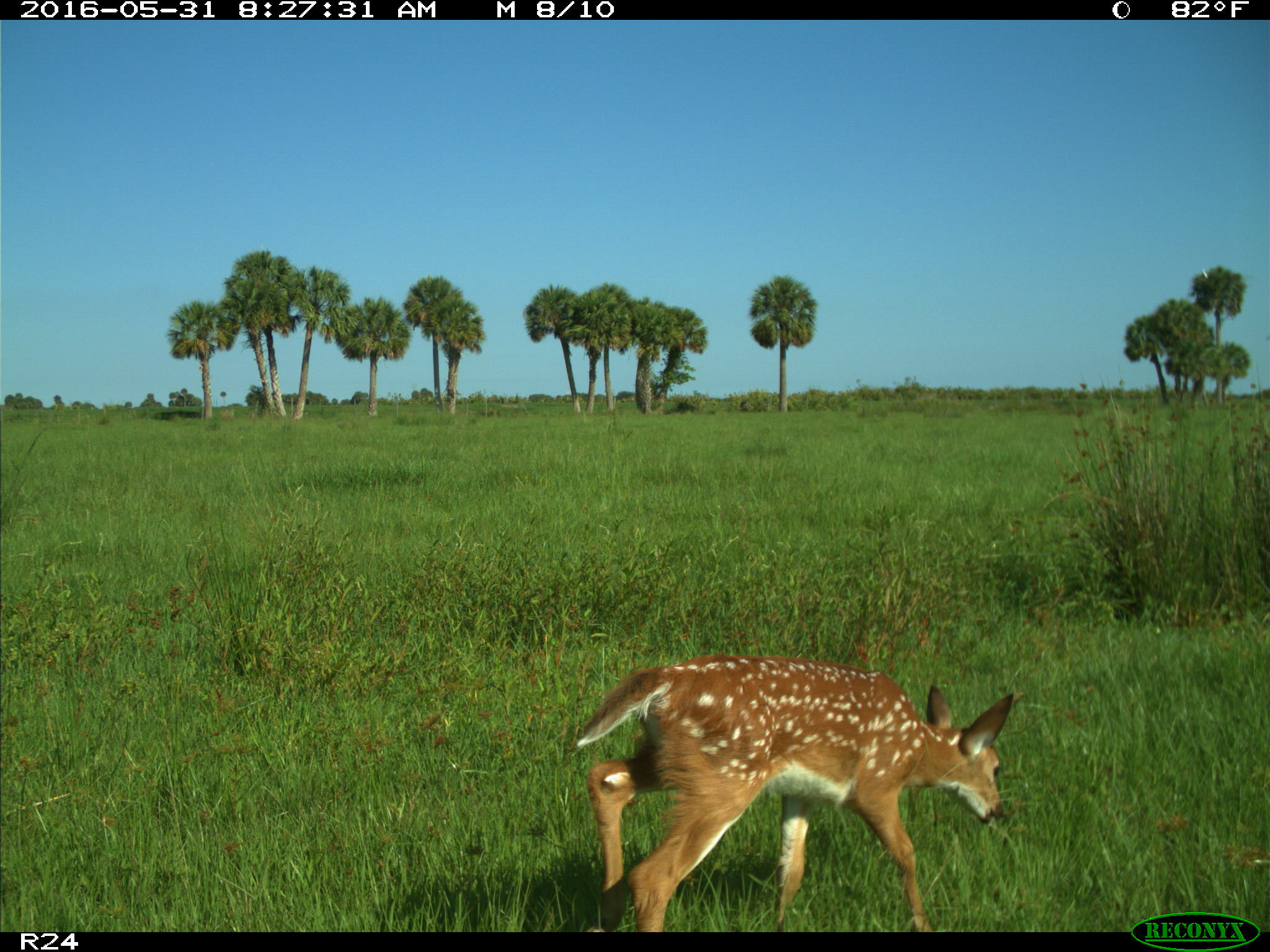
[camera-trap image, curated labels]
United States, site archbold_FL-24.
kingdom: Animalia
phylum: Chordata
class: Mammalia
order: Artiodactyla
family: Cervidae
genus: Odocoileus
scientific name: Odocoileus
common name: deer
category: unidentified deer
Unidentified deer (deer) (Odocoileus).